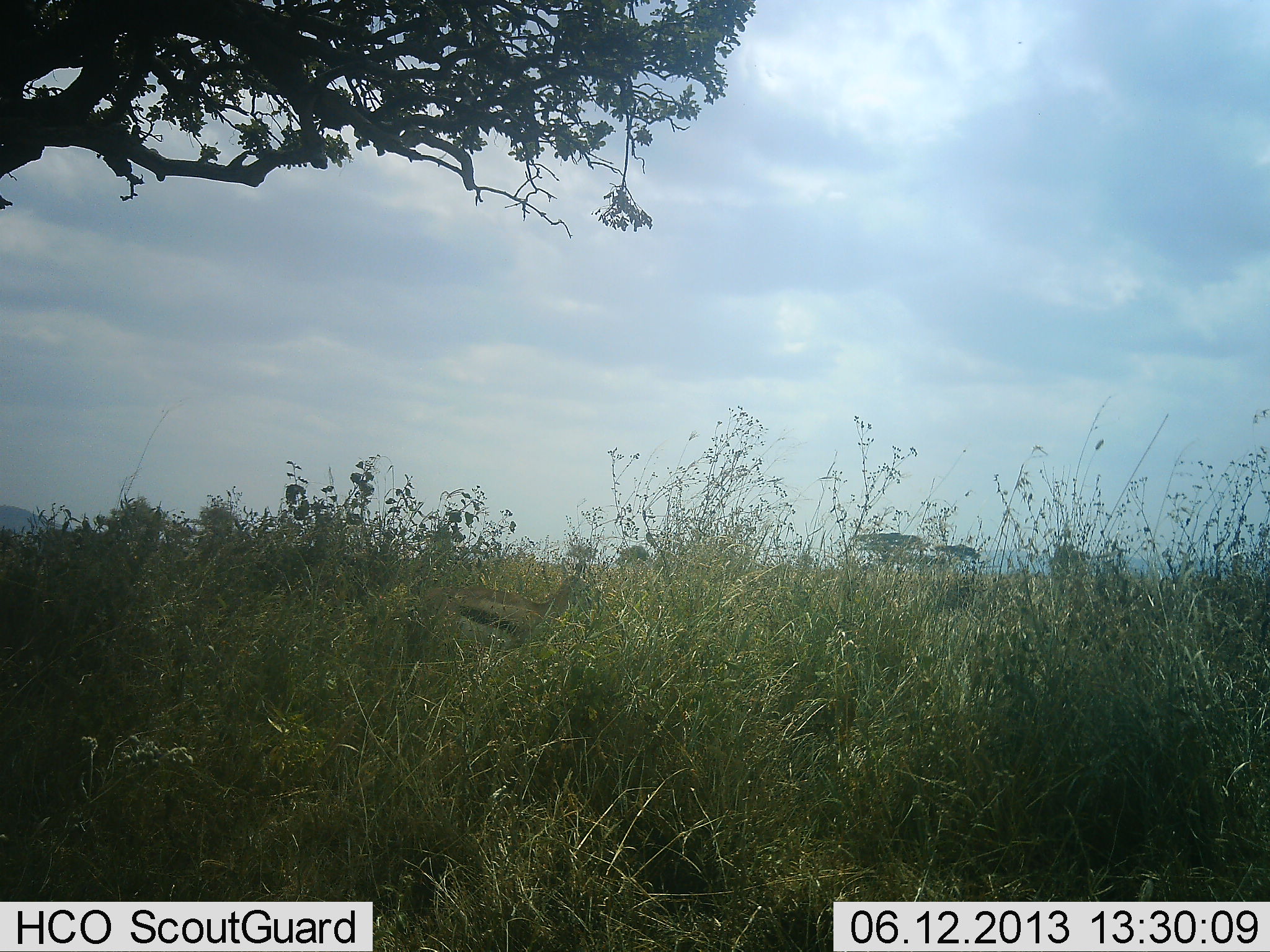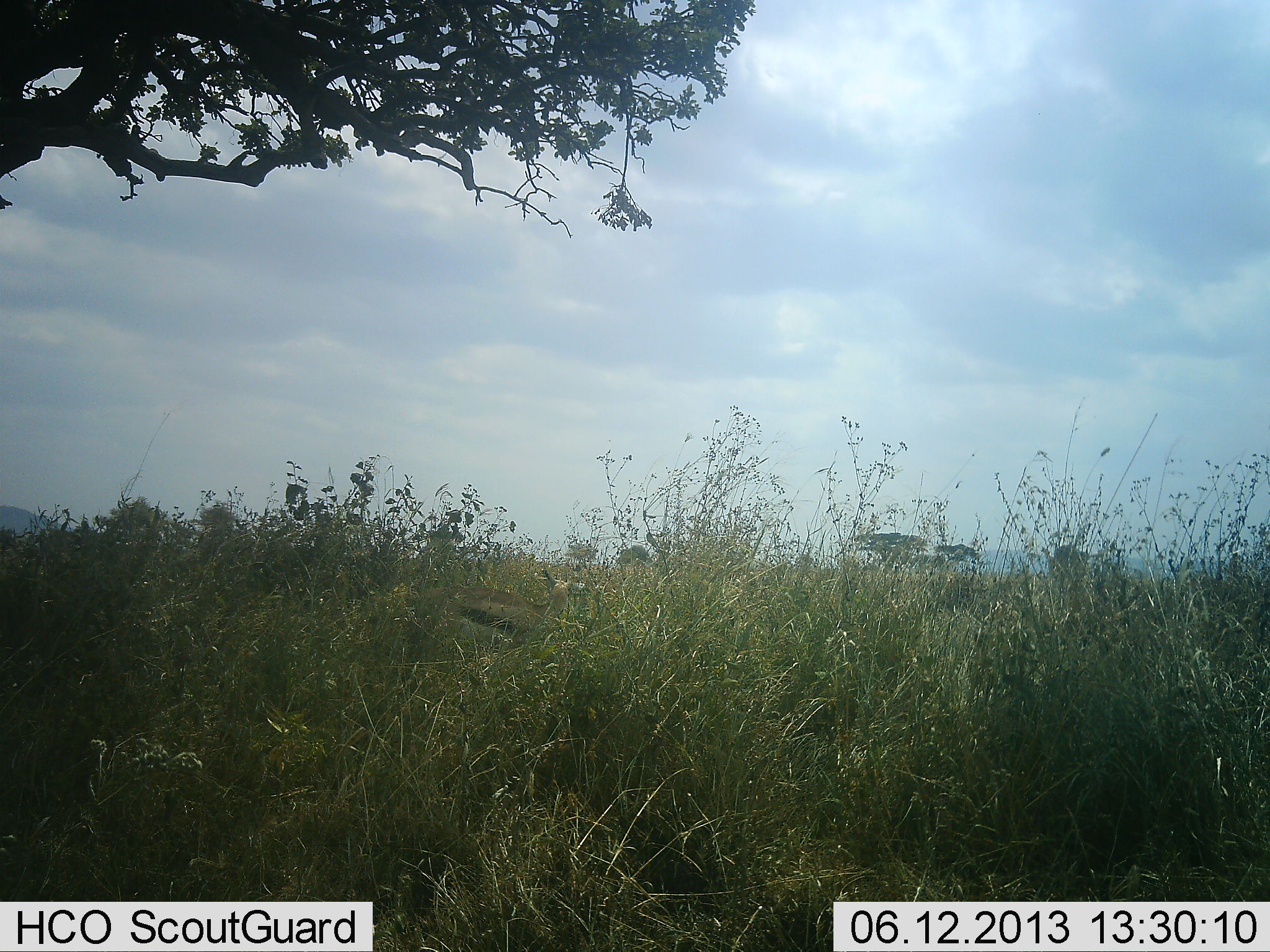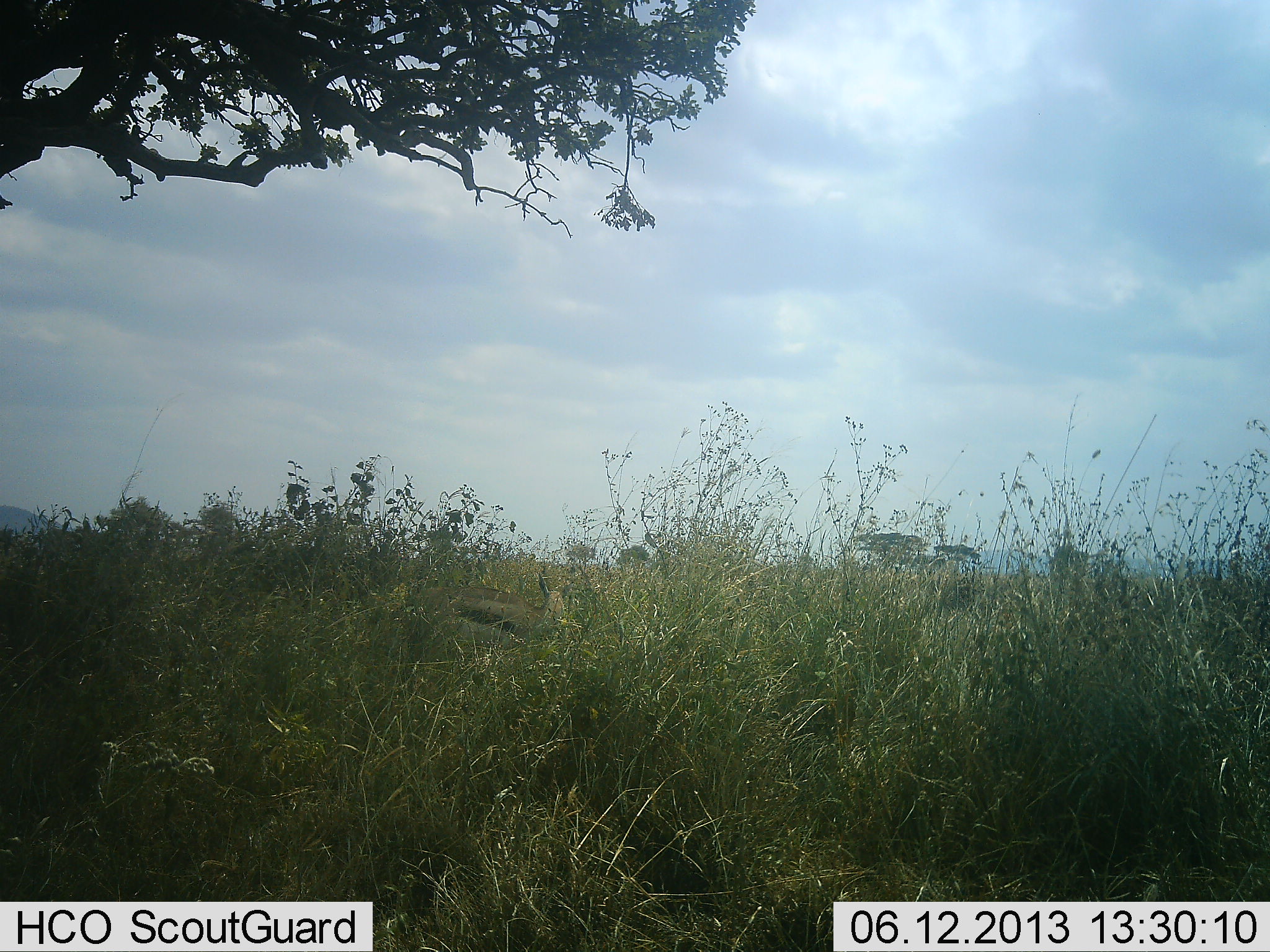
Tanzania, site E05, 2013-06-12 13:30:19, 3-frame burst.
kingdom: Animalia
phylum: Chordata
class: Mammalia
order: Artiodactyla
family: Bovidae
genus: Eudorcas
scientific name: Eudorcas thomsonii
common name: thomson's gazelle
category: gazellethomsons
Gazellethomsons (thomson's gazelle) (Eudorcas thomsonii), count 1. Behavior (volunteer vote fractions): standing 65%, resting 19%, moving 4%, interacting 0%. Young present (vote fraction): 0%. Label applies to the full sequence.